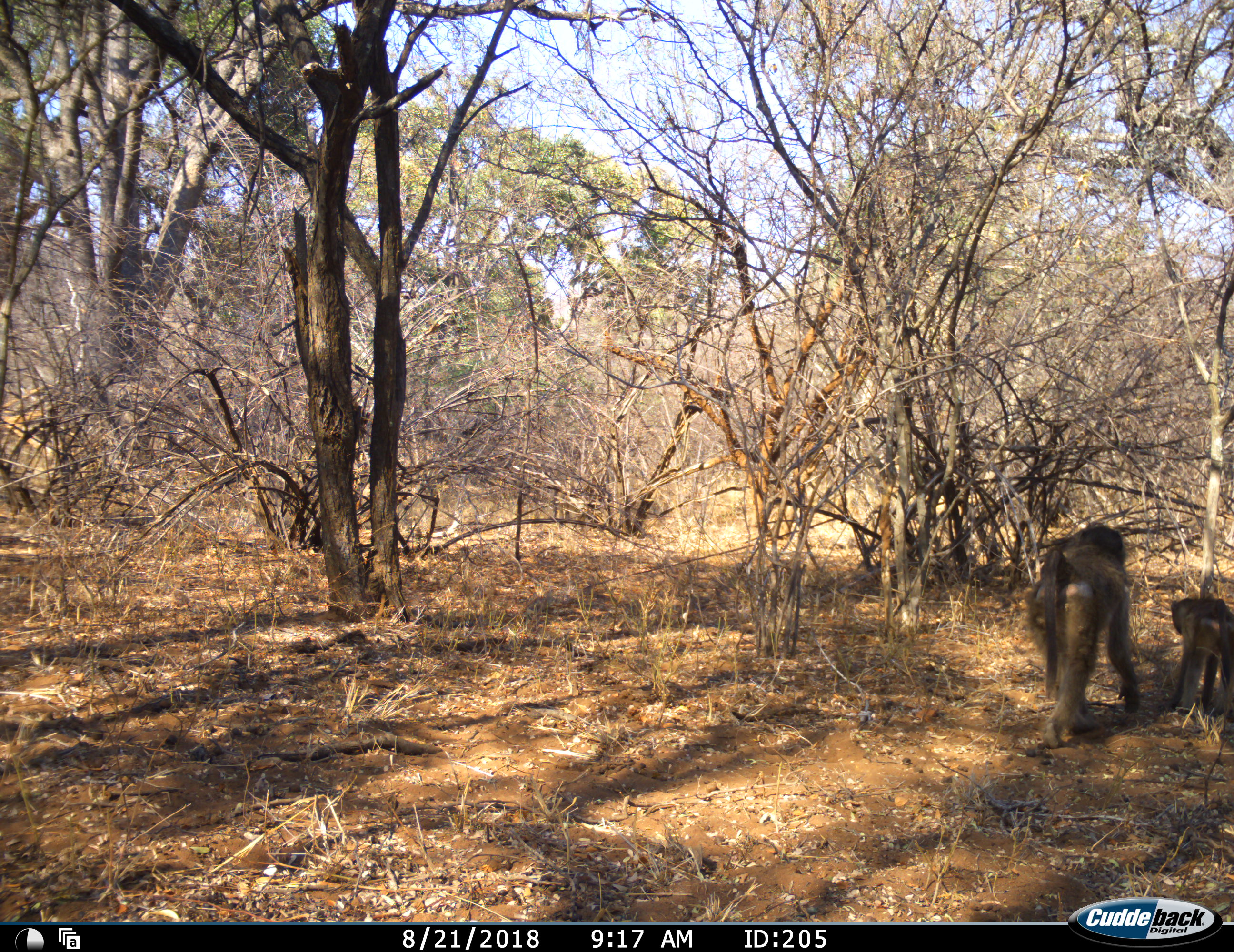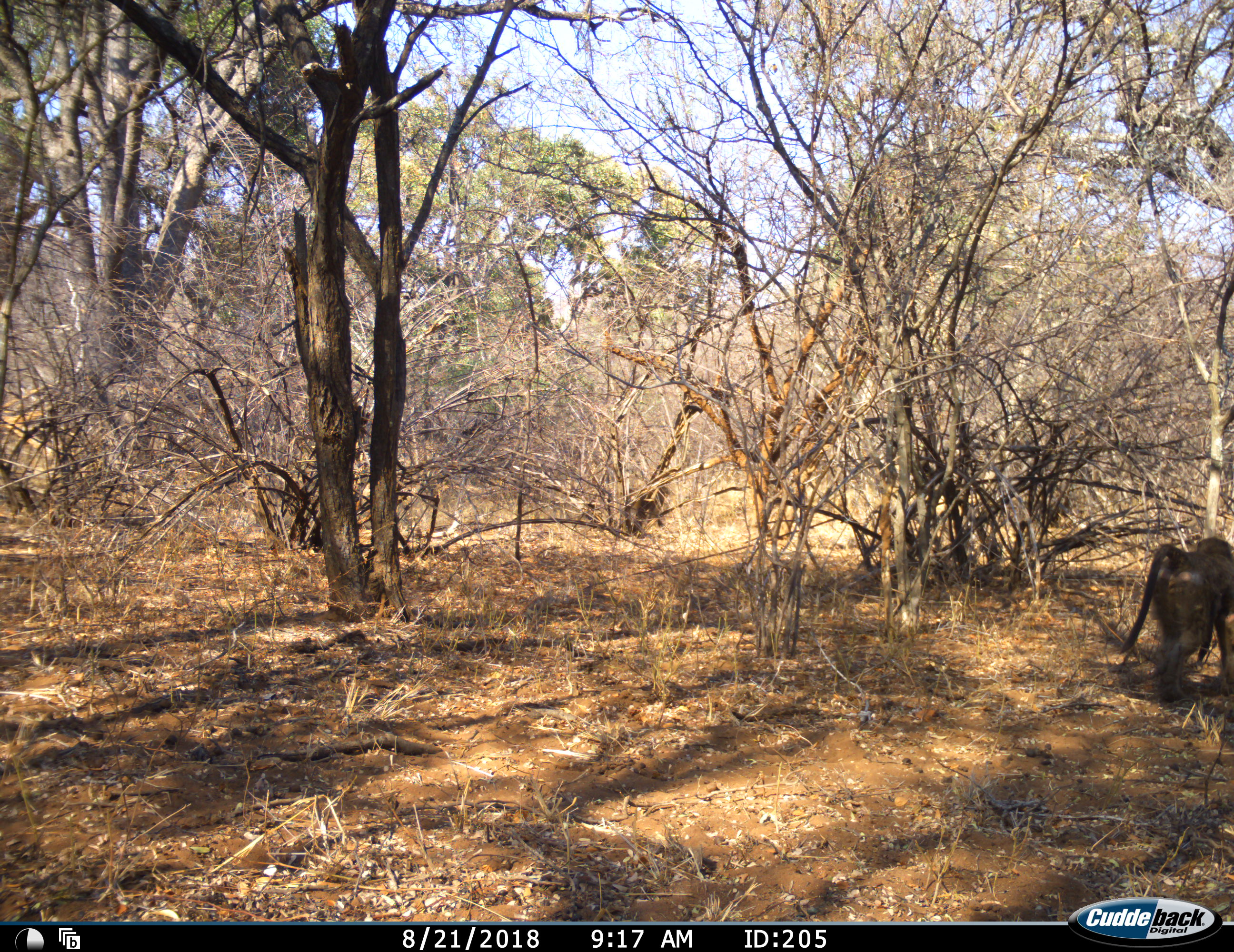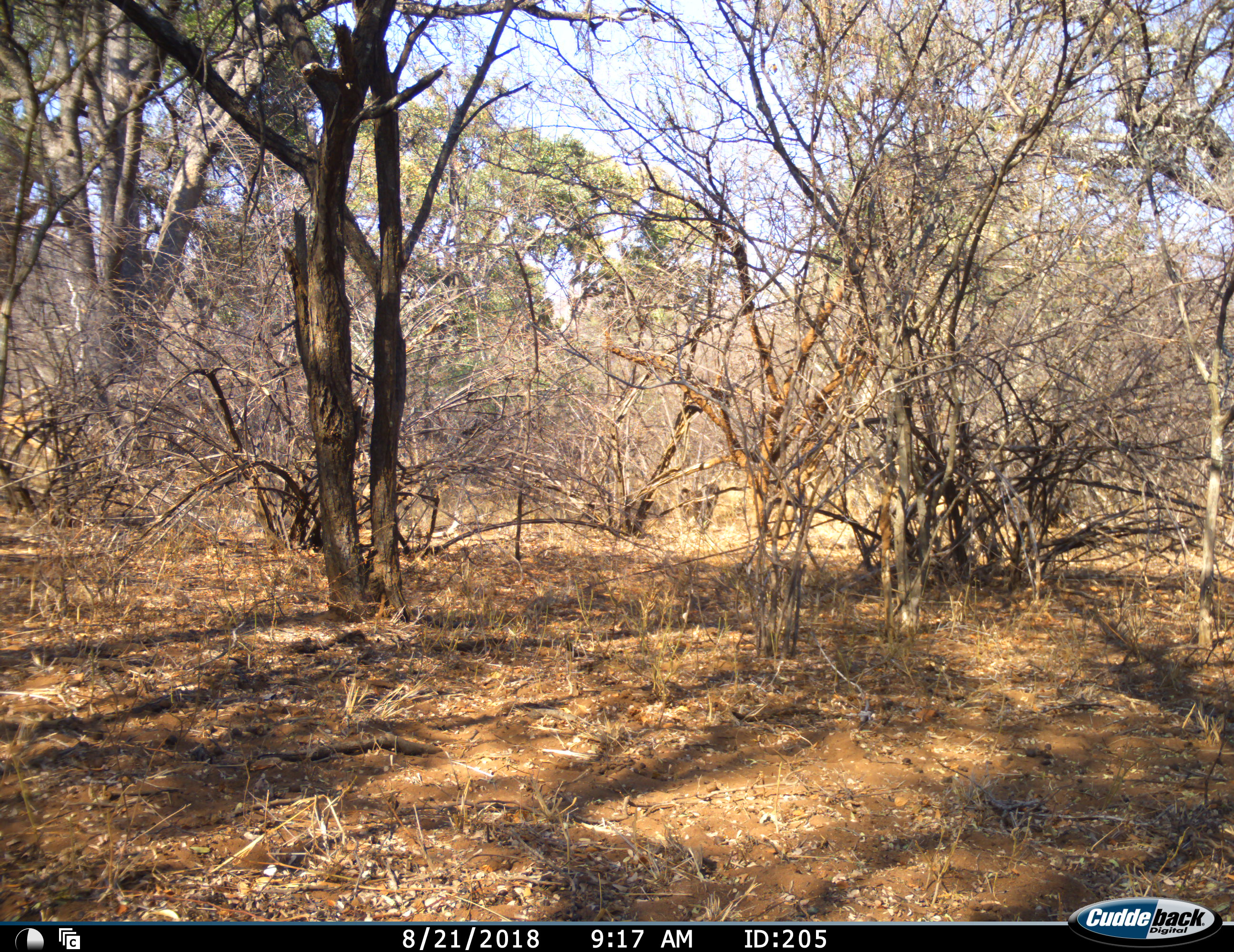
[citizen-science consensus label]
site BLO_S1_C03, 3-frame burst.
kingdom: Animalia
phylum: Chordata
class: Mammalia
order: Primates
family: Cercopithecidae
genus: Papio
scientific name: Papio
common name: baboon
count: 2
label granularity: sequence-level